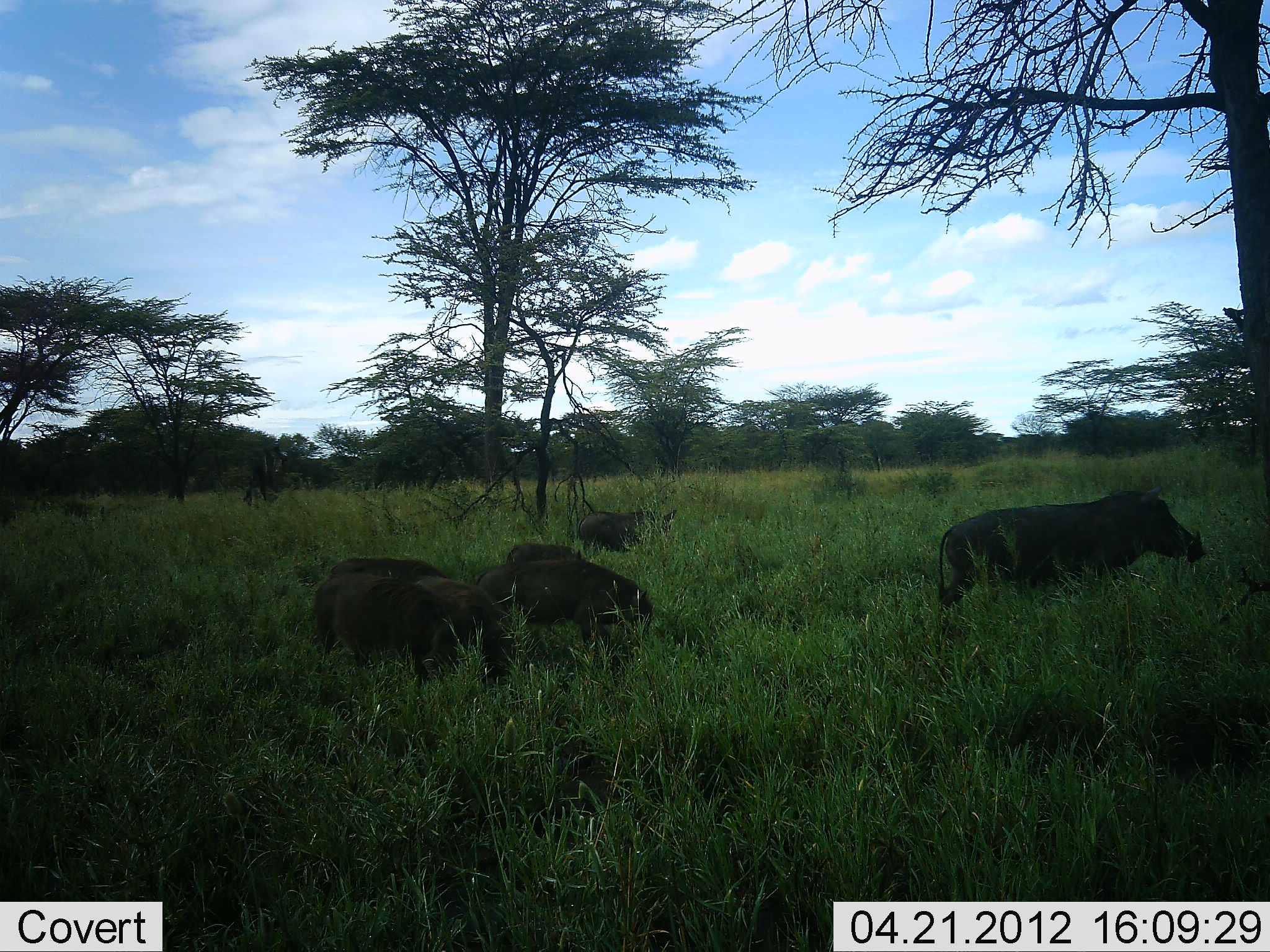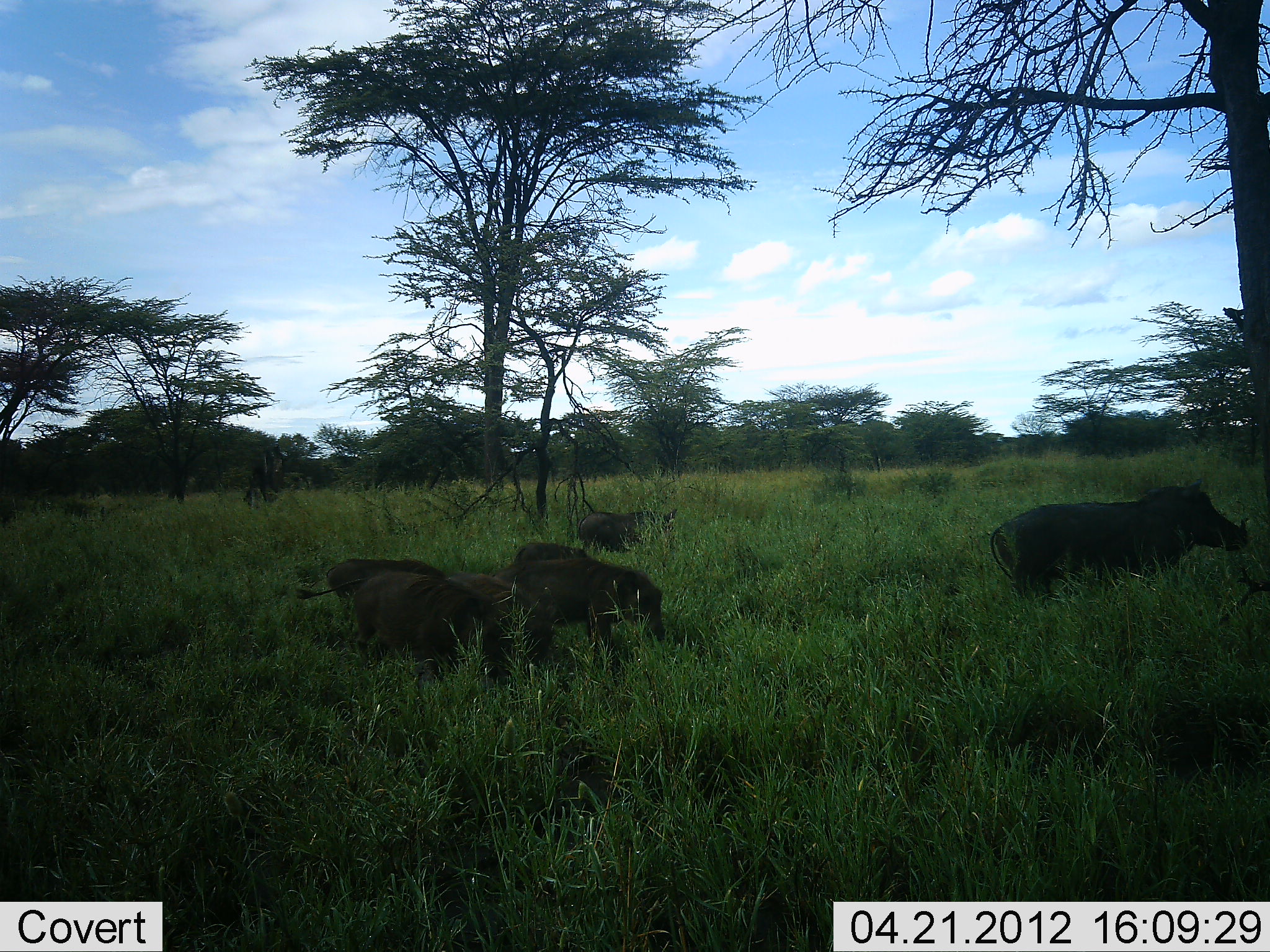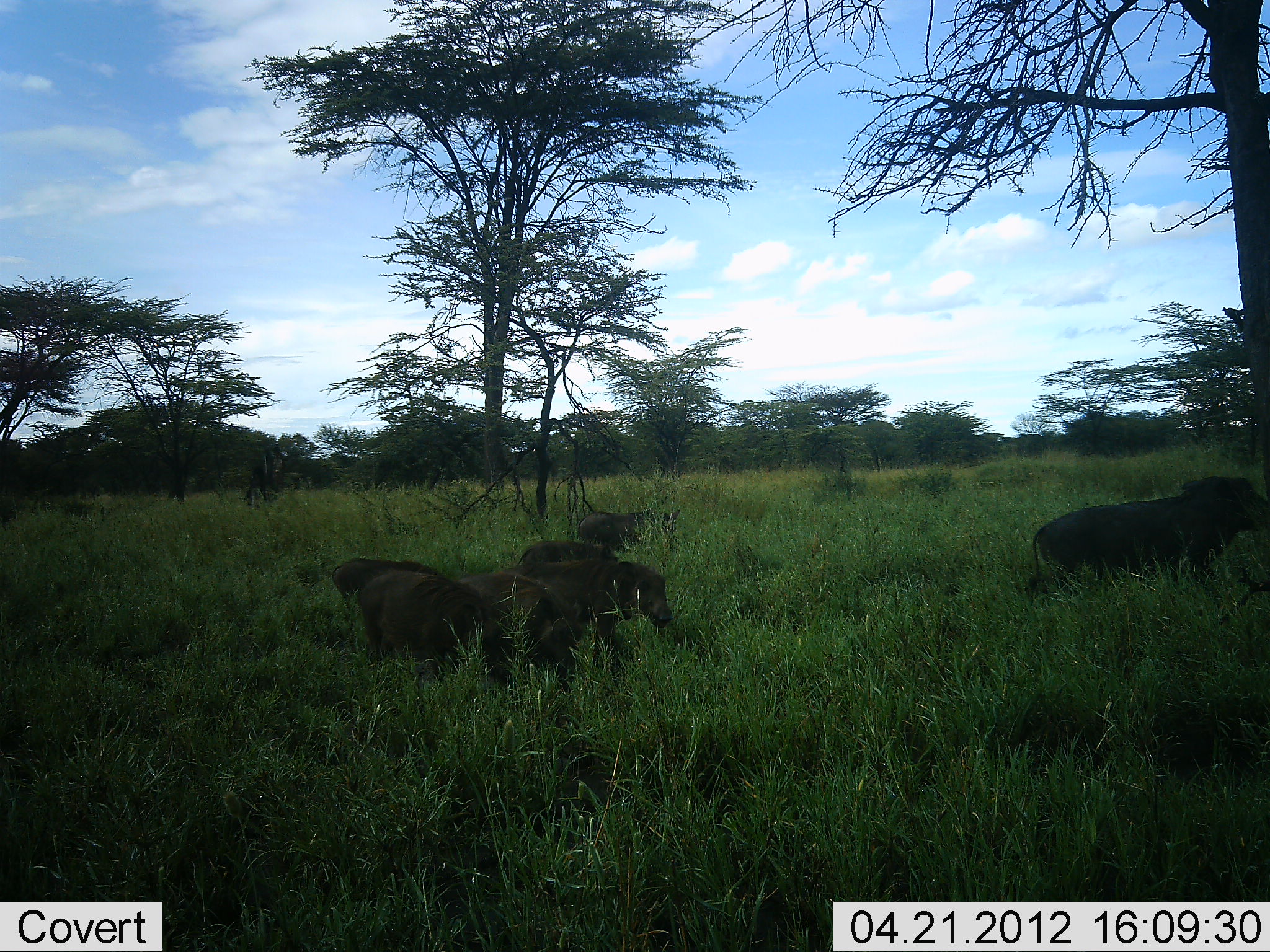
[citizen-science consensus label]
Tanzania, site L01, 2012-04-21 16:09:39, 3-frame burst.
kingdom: Animalia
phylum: Chordata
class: Mammalia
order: Artiodactyla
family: Suidae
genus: Phacochoerus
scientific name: Phacochoerus africanus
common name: warthog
Warthog (Phacochoerus africanus), count 7. Behavior (volunteer vote fractions): standing 20%, resting 7%, moving 93%, interacting 0%. Young present (vote fraction): 47%. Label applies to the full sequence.